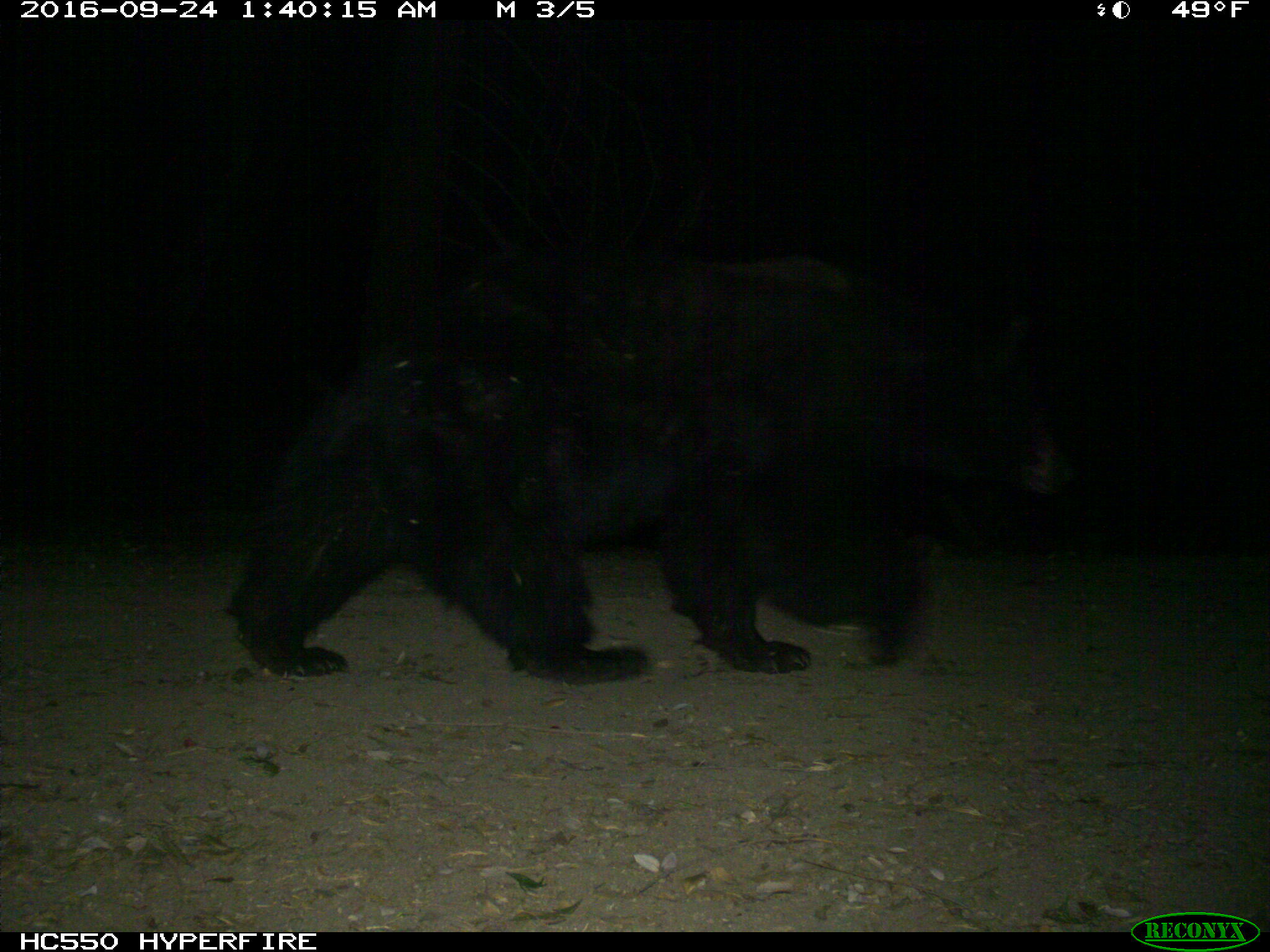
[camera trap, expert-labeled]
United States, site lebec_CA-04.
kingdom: Animalia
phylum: Chordata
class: Mammalia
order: Carnivora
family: Ursidae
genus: Ursus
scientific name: Ursus americanus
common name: american black bear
Ursus americanus (american black bear).